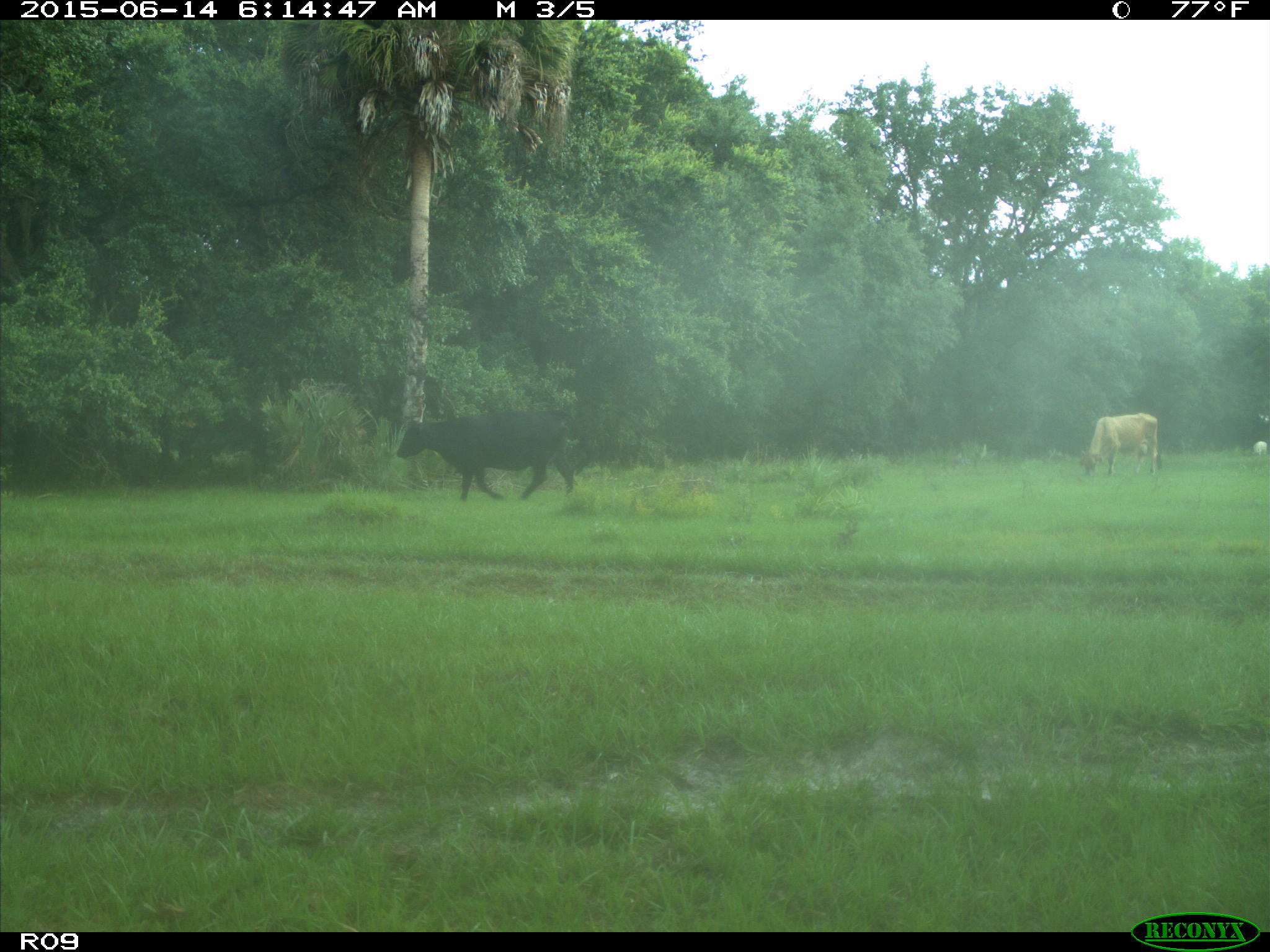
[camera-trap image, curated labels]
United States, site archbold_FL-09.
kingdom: Animalia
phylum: Chordata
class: Mammalia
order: Artiodactyla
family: Bovidae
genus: Bos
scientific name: Bos taurus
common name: domestic cow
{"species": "Bos taurus (domestic cow)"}